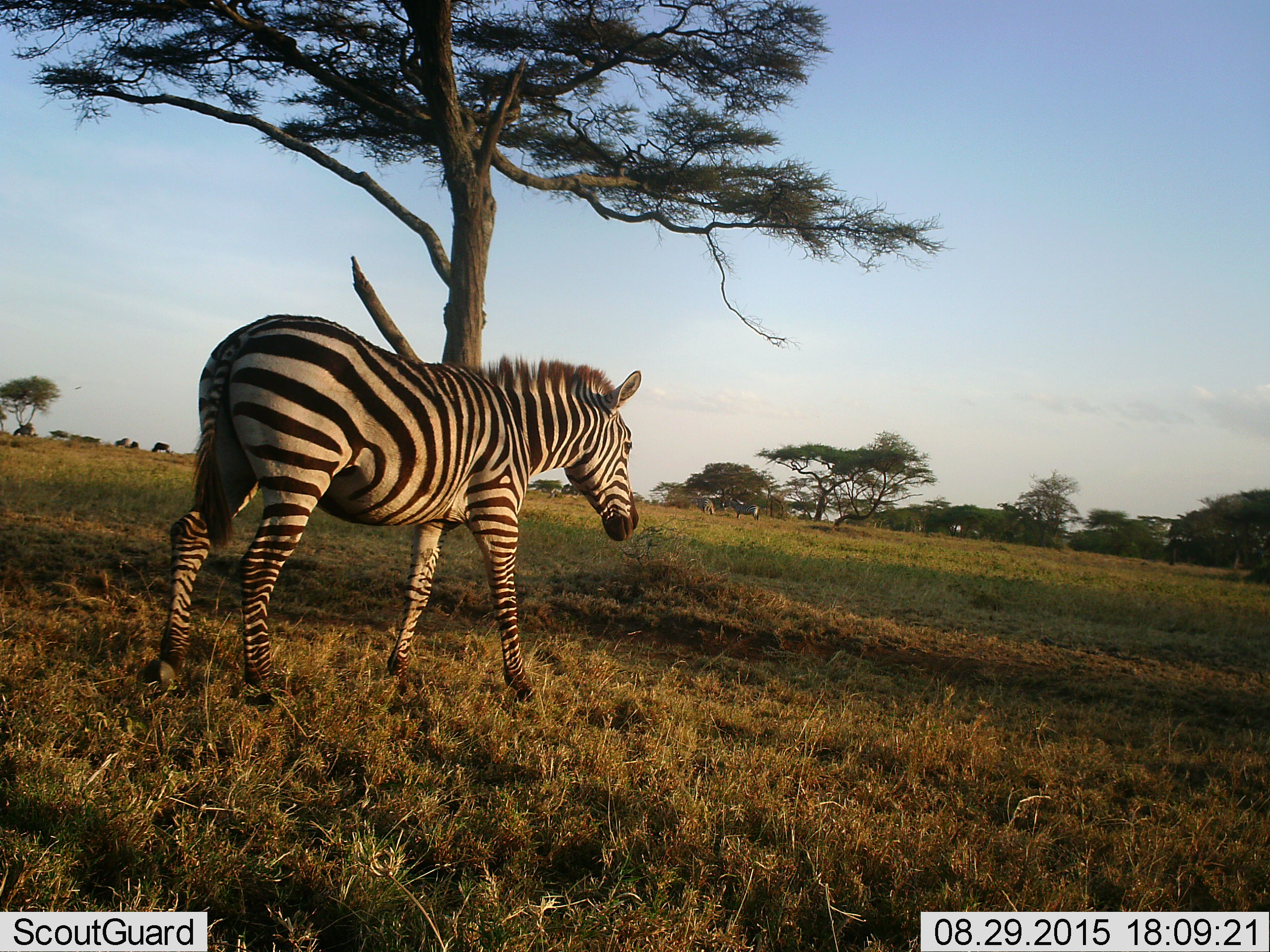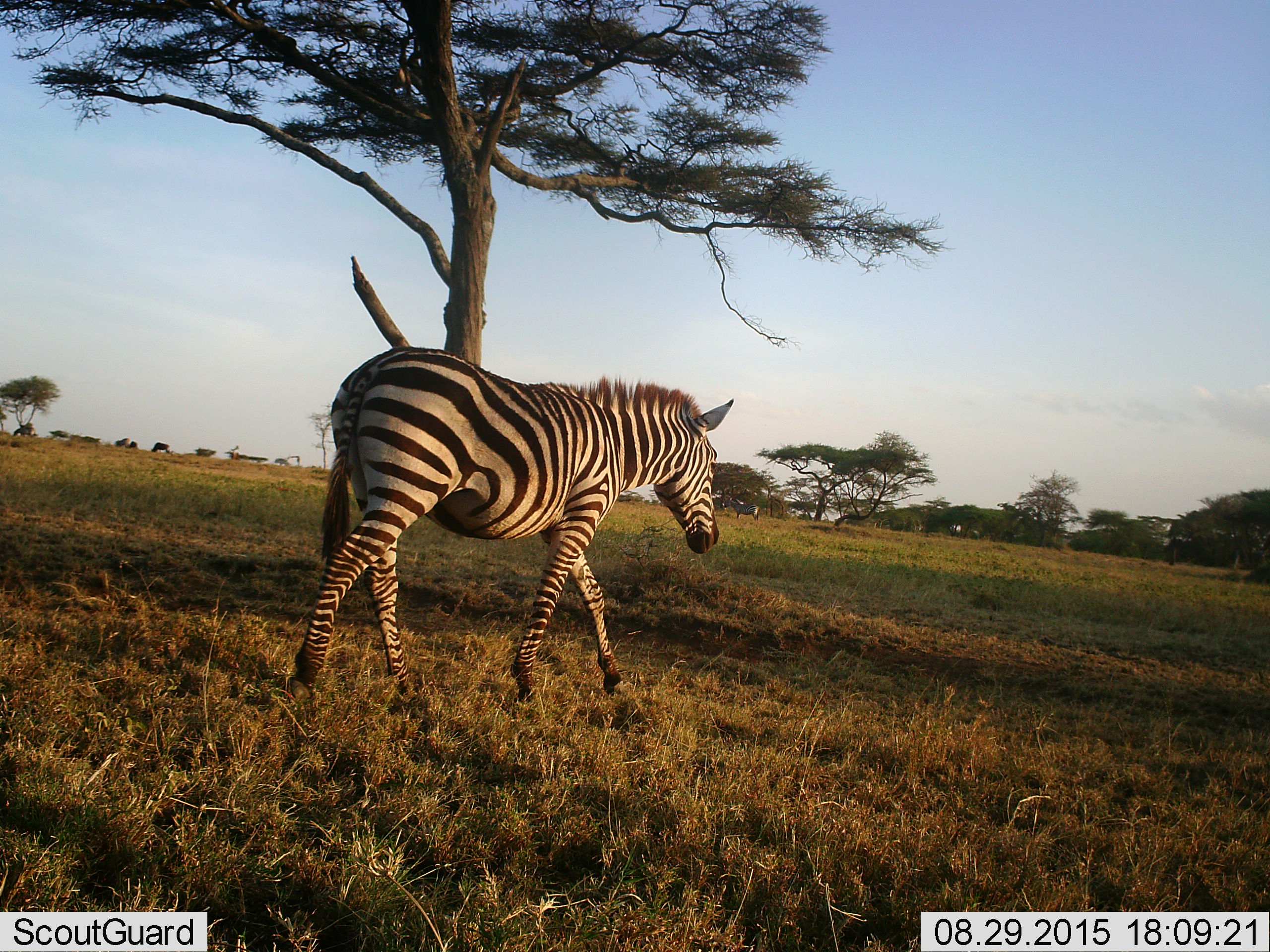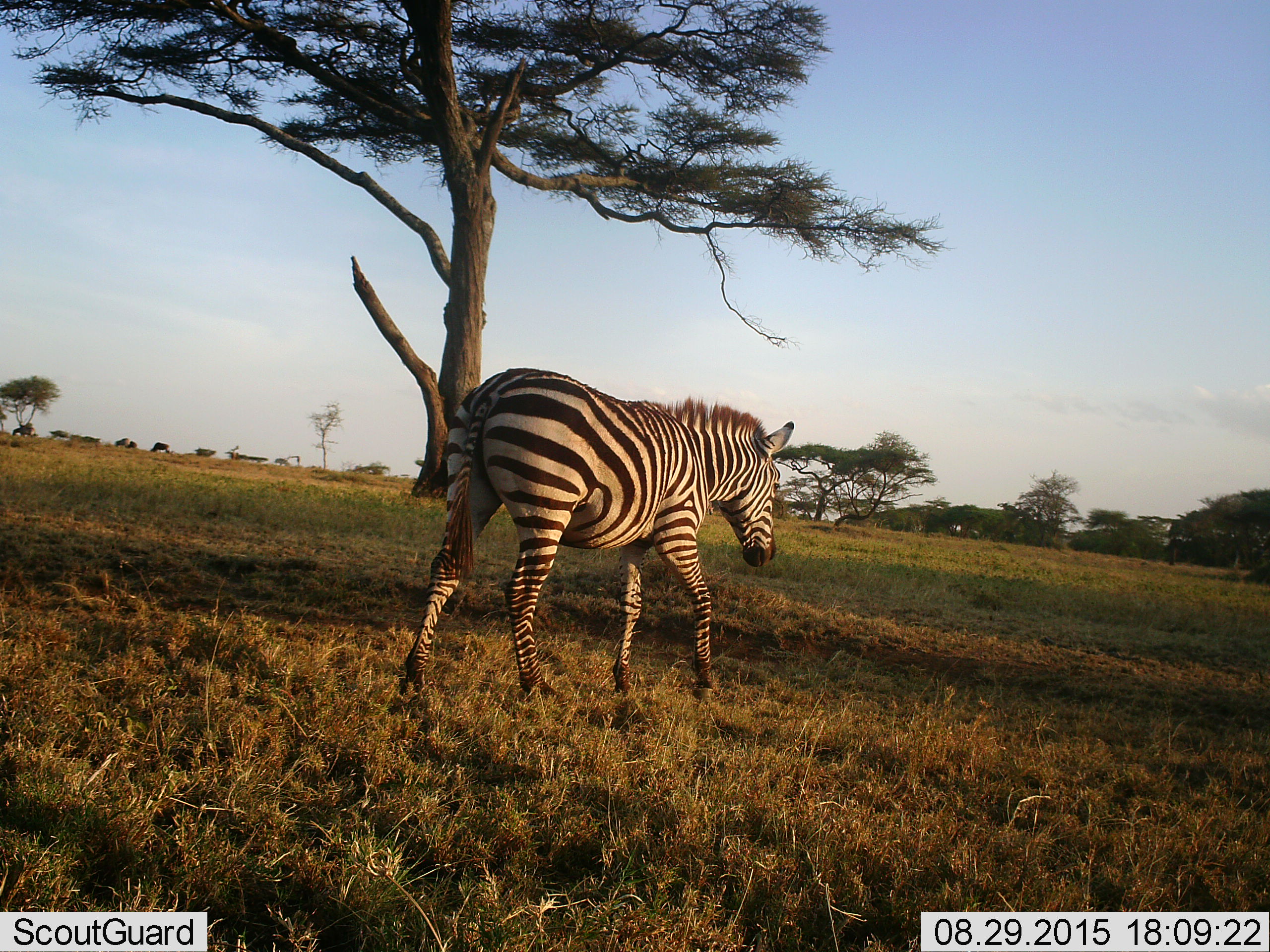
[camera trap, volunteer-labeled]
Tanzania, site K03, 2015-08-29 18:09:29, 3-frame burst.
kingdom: Animalia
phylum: Chordata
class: Mammalia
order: Perissodactyla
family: Equidae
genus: Equus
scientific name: Equus quagga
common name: plains zebra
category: zebra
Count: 1.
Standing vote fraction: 40%.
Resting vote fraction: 0%.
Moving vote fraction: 80%.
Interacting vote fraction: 0%.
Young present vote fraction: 0%.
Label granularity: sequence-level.